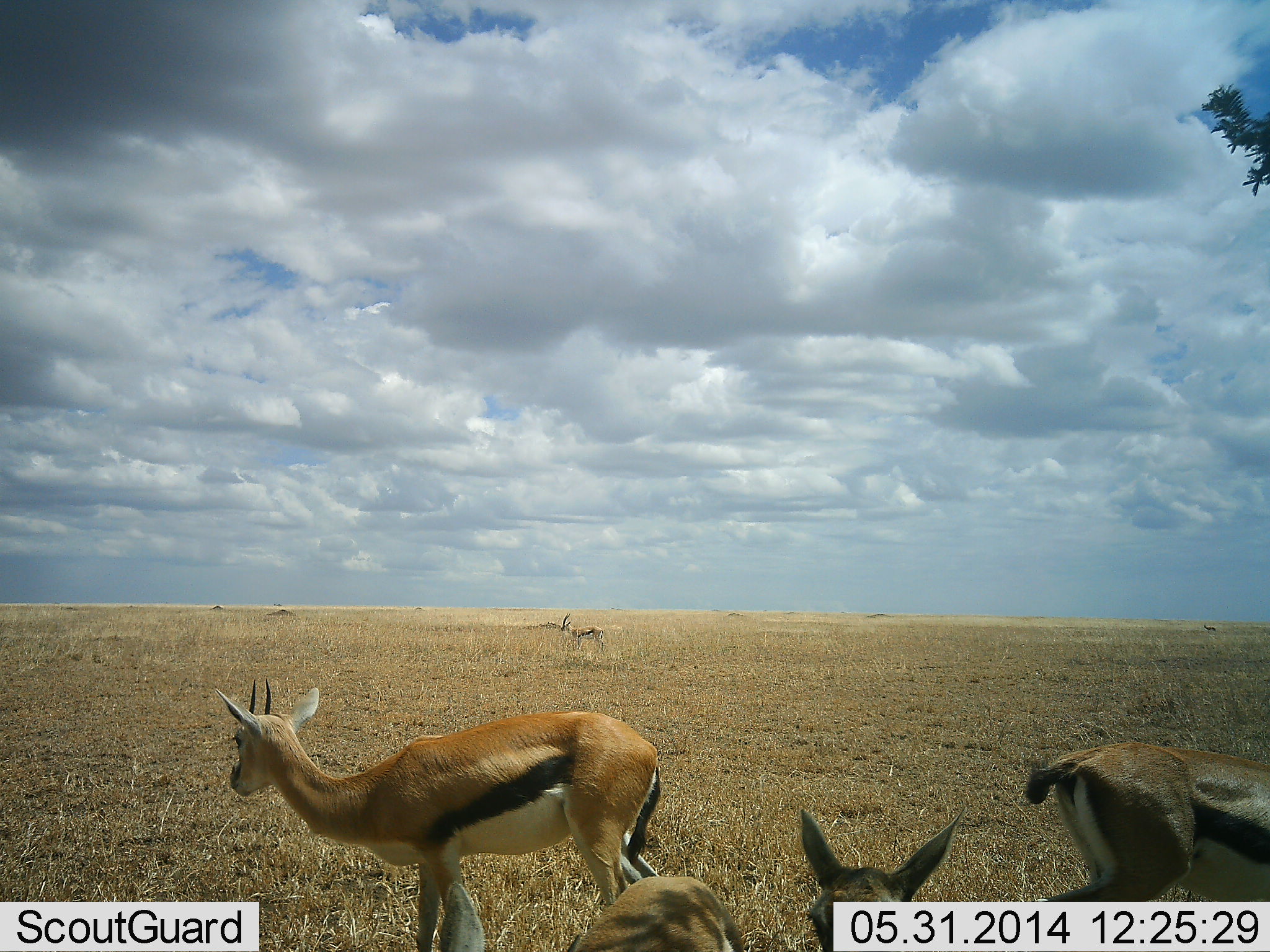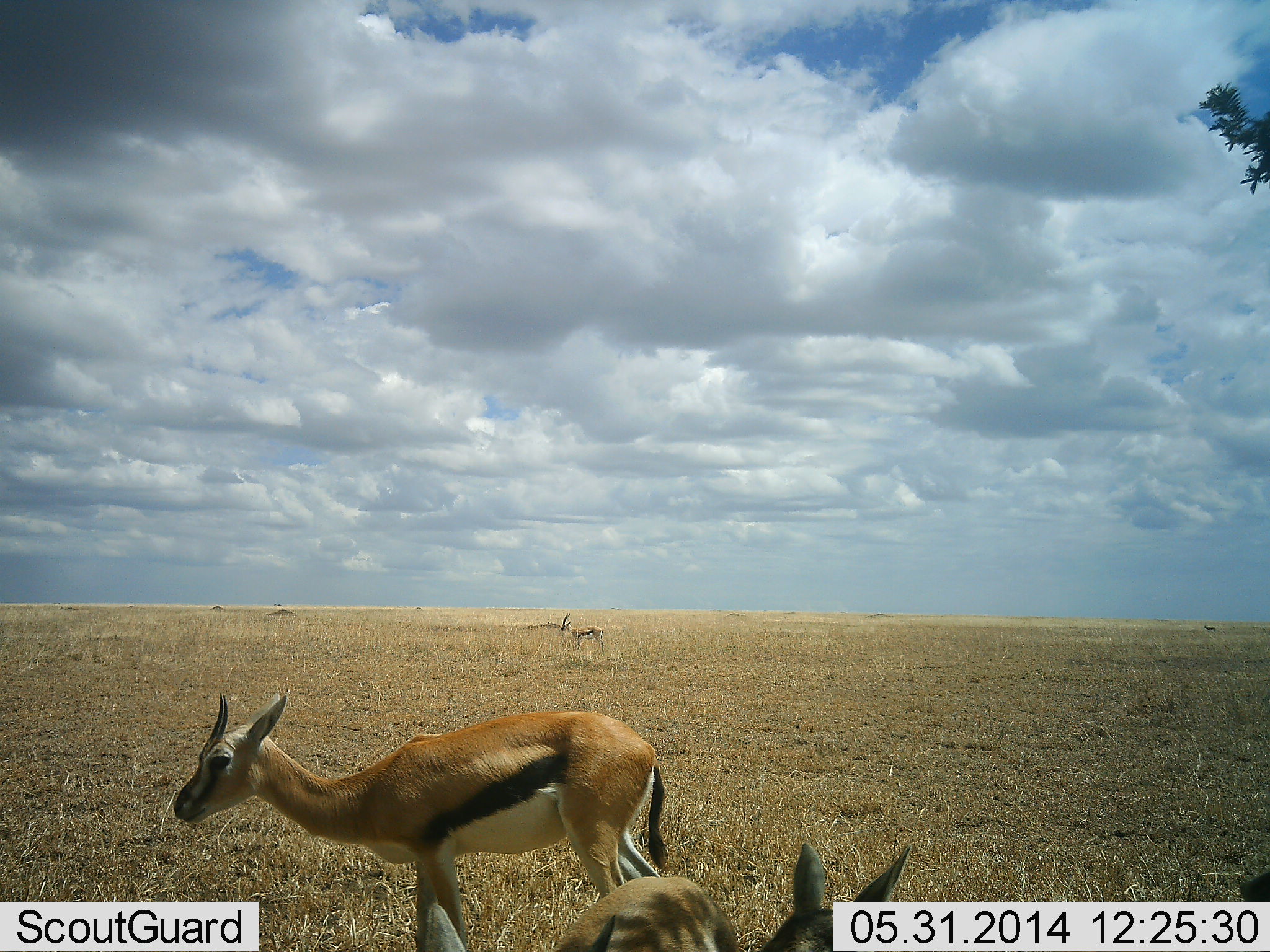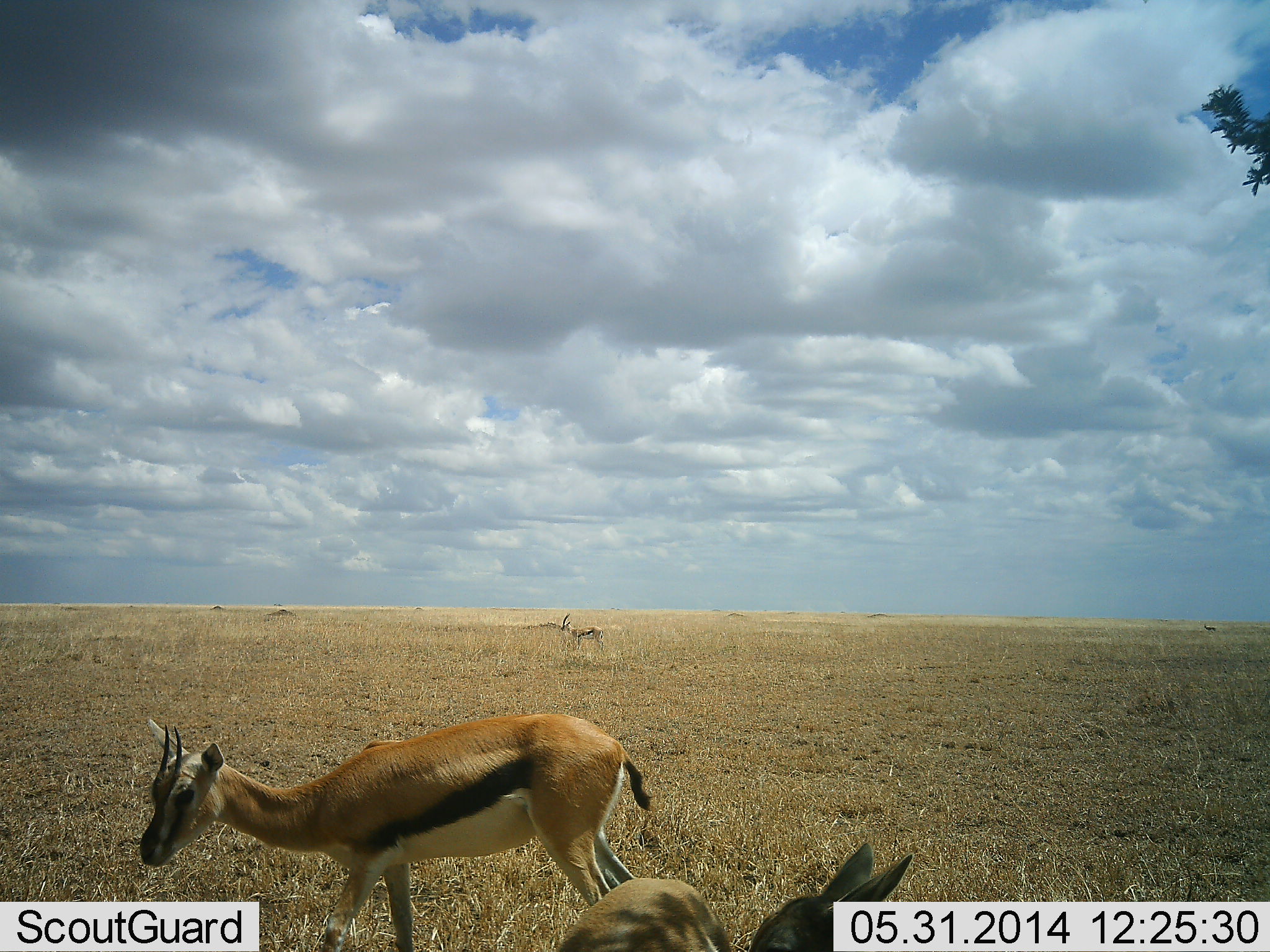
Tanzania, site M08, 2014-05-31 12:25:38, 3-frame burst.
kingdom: Animalia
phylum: Chordata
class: Mammalia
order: Artiodactyla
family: Bovidae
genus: Eudorcas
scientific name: Eudorcas thomsonii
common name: thomson's gazelle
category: gazellethomsons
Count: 3.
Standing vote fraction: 90%.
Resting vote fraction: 10%.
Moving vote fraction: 50%.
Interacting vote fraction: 0%.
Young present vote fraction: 0%.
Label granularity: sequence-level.